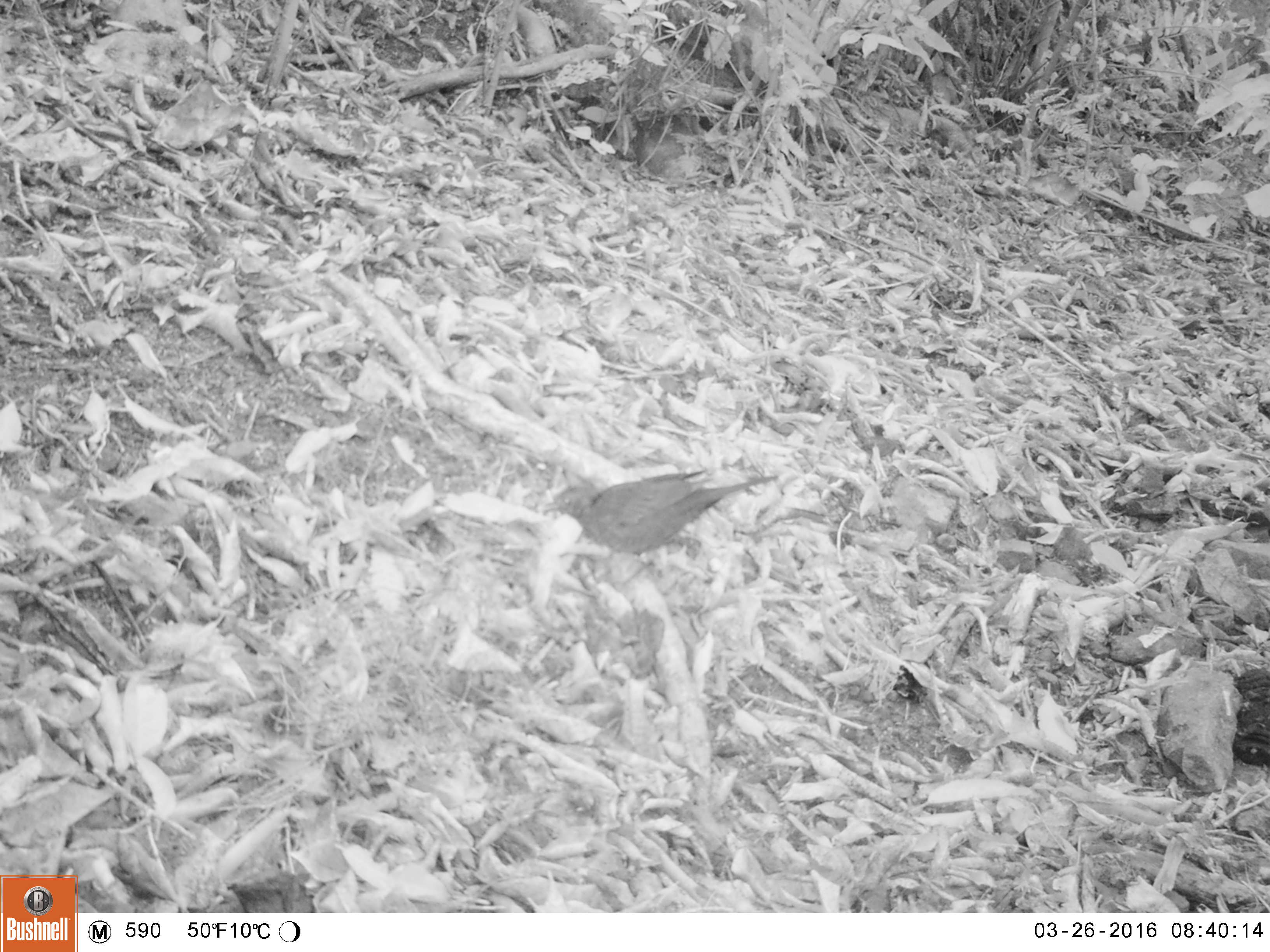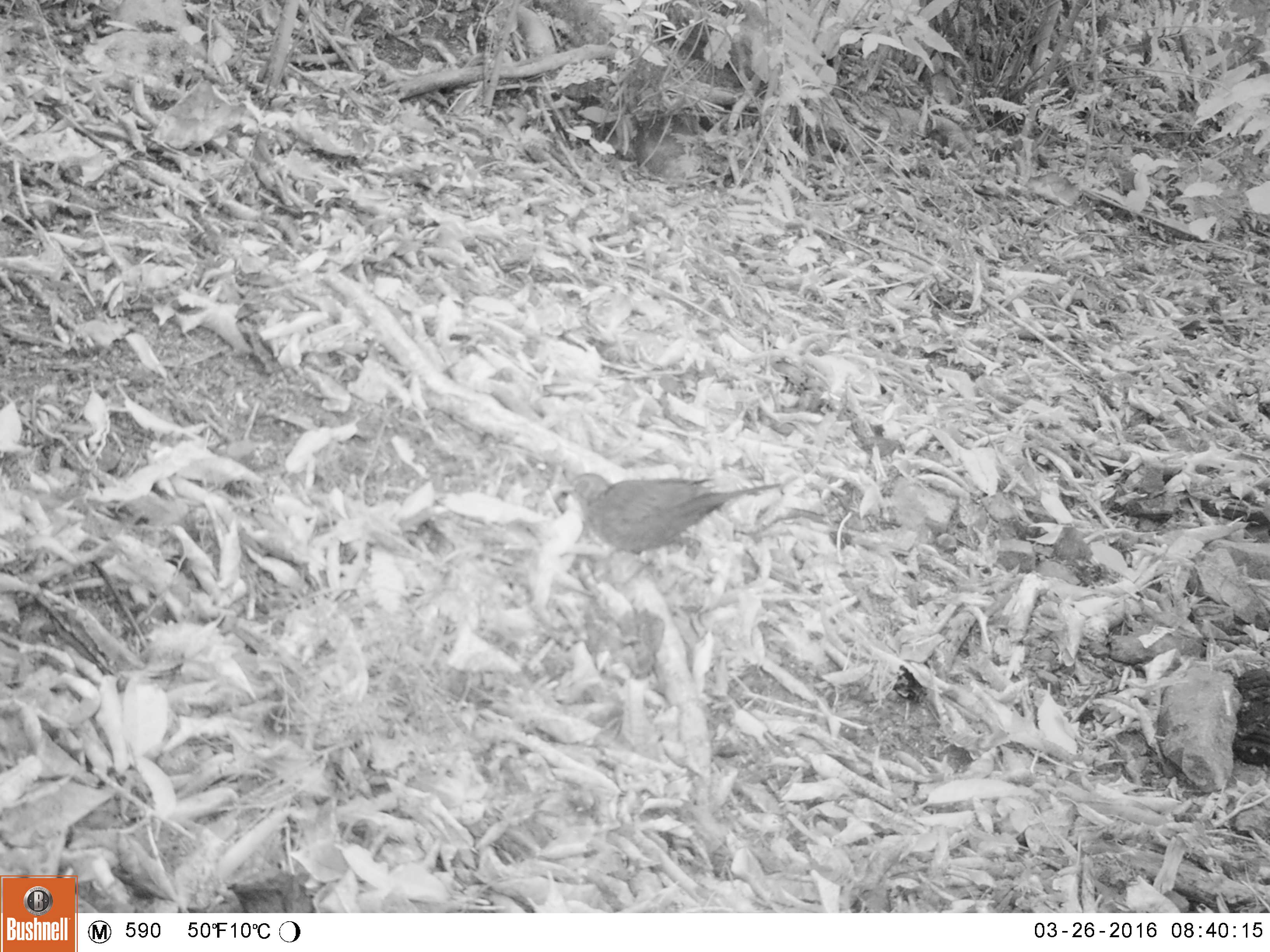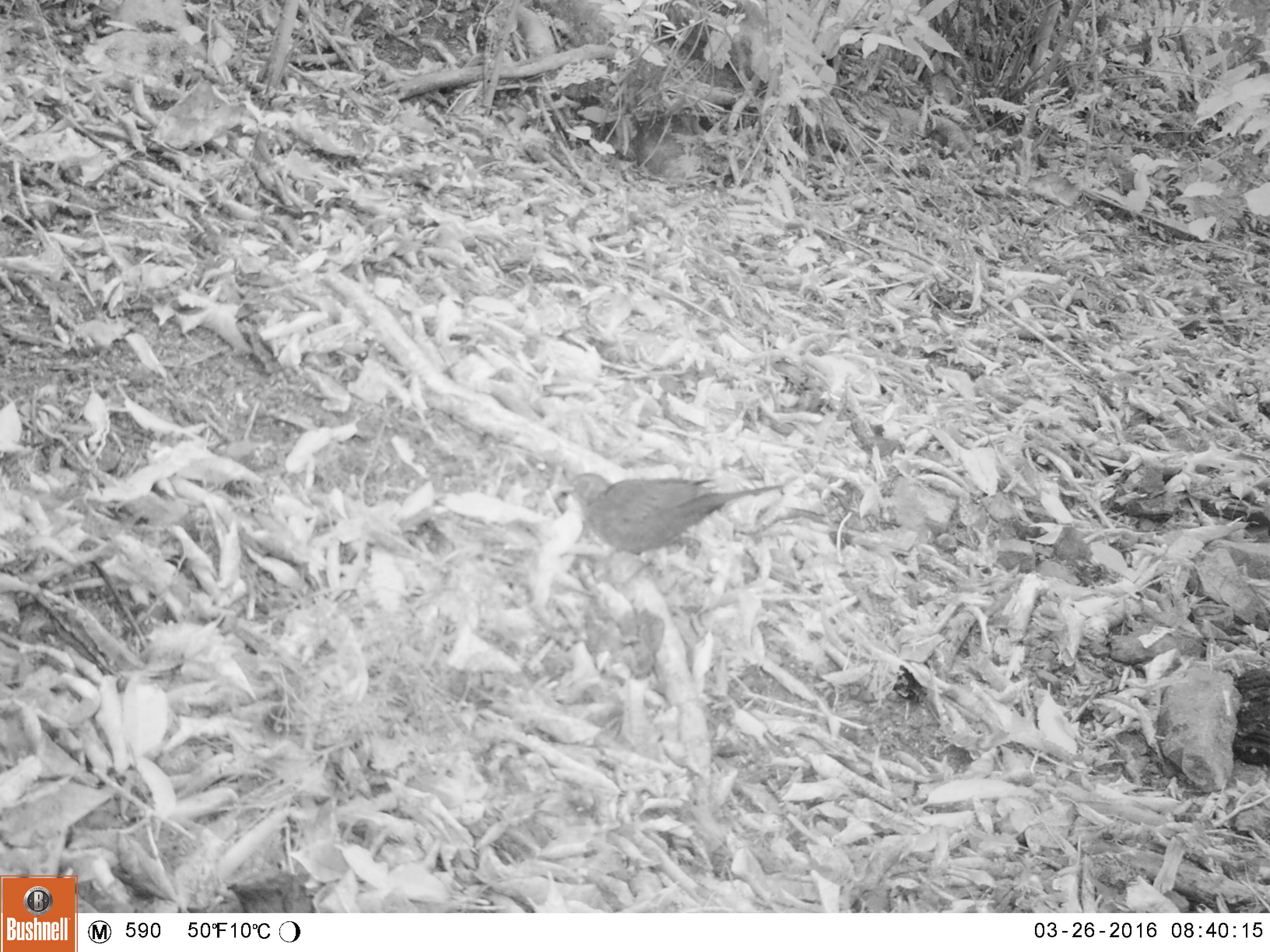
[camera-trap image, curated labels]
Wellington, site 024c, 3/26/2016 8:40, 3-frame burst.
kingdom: Animalia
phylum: Chordata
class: Aves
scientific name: Aves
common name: bird